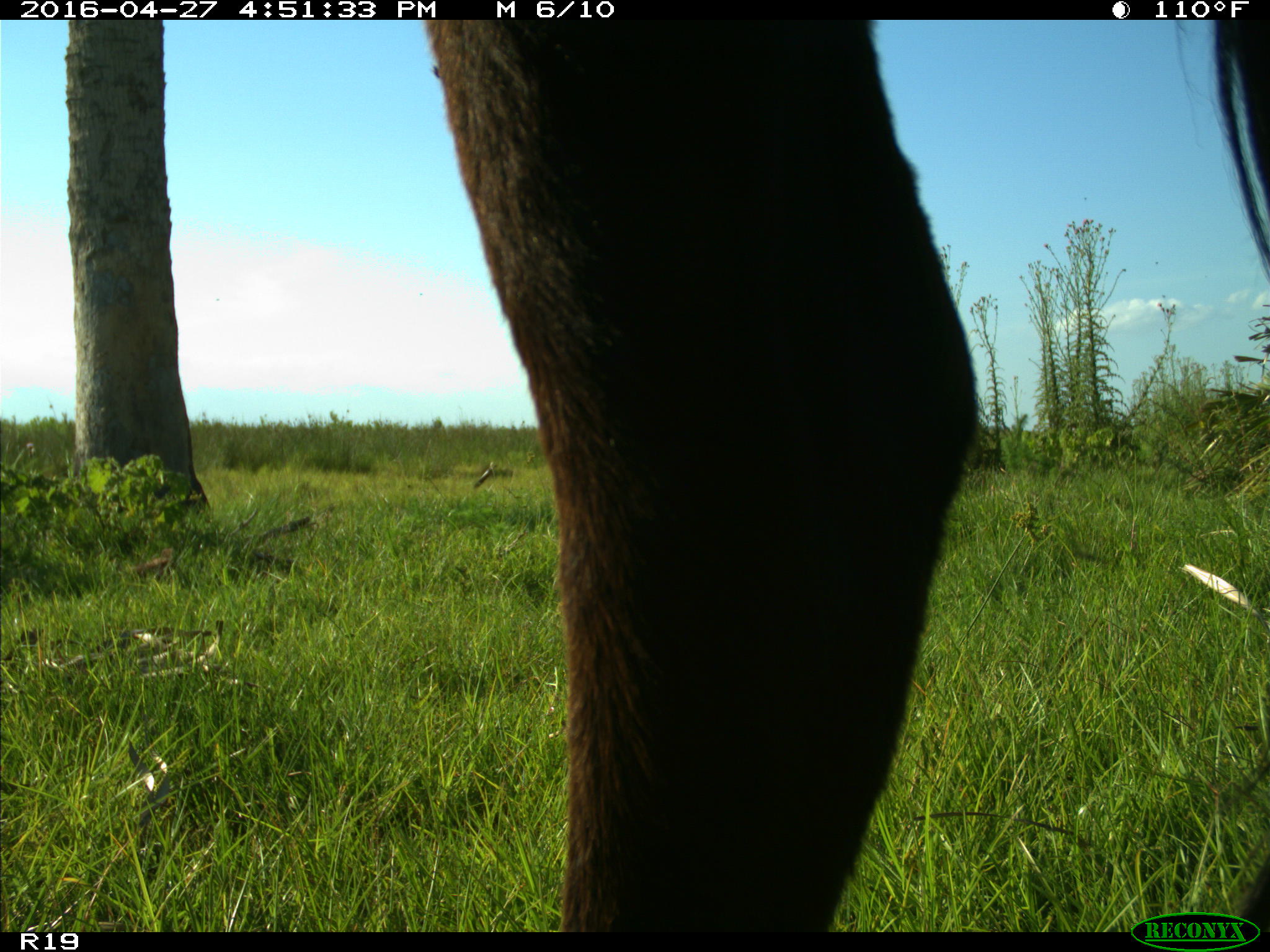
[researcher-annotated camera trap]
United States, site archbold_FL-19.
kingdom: Animalia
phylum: Chordata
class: Mammalia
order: Artiodactyla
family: Bovidae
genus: Bos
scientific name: Bos taurus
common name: domestic cow